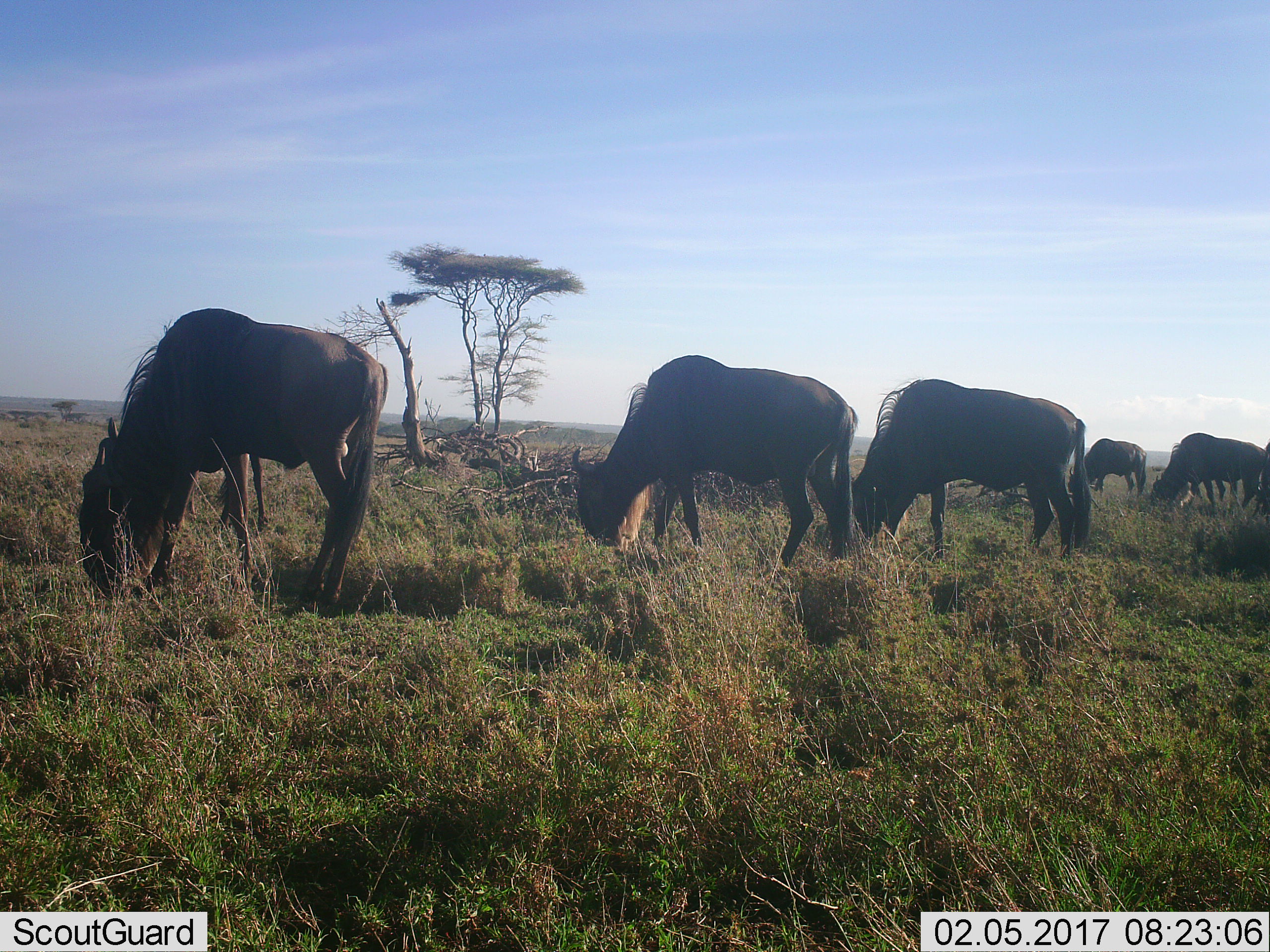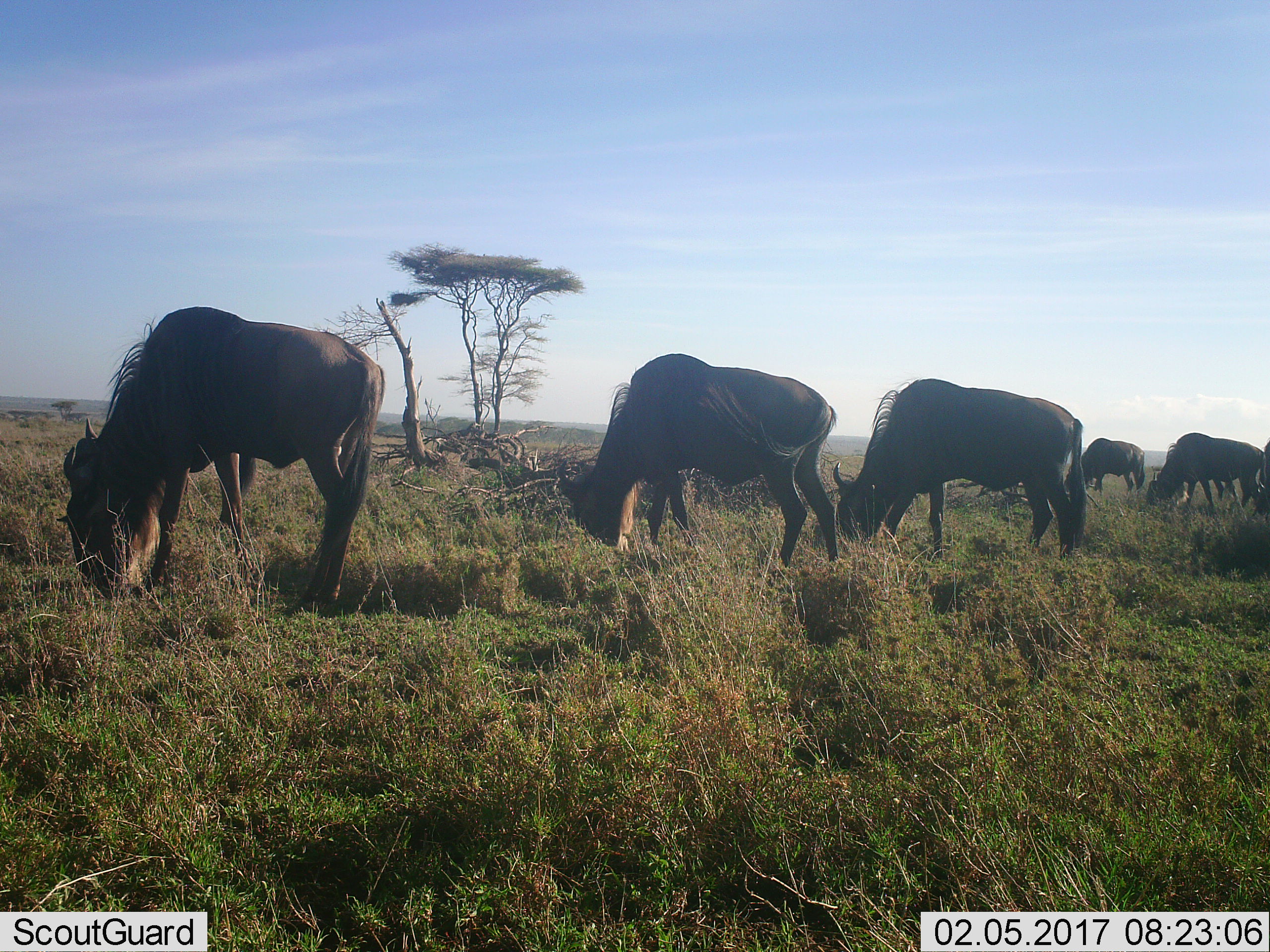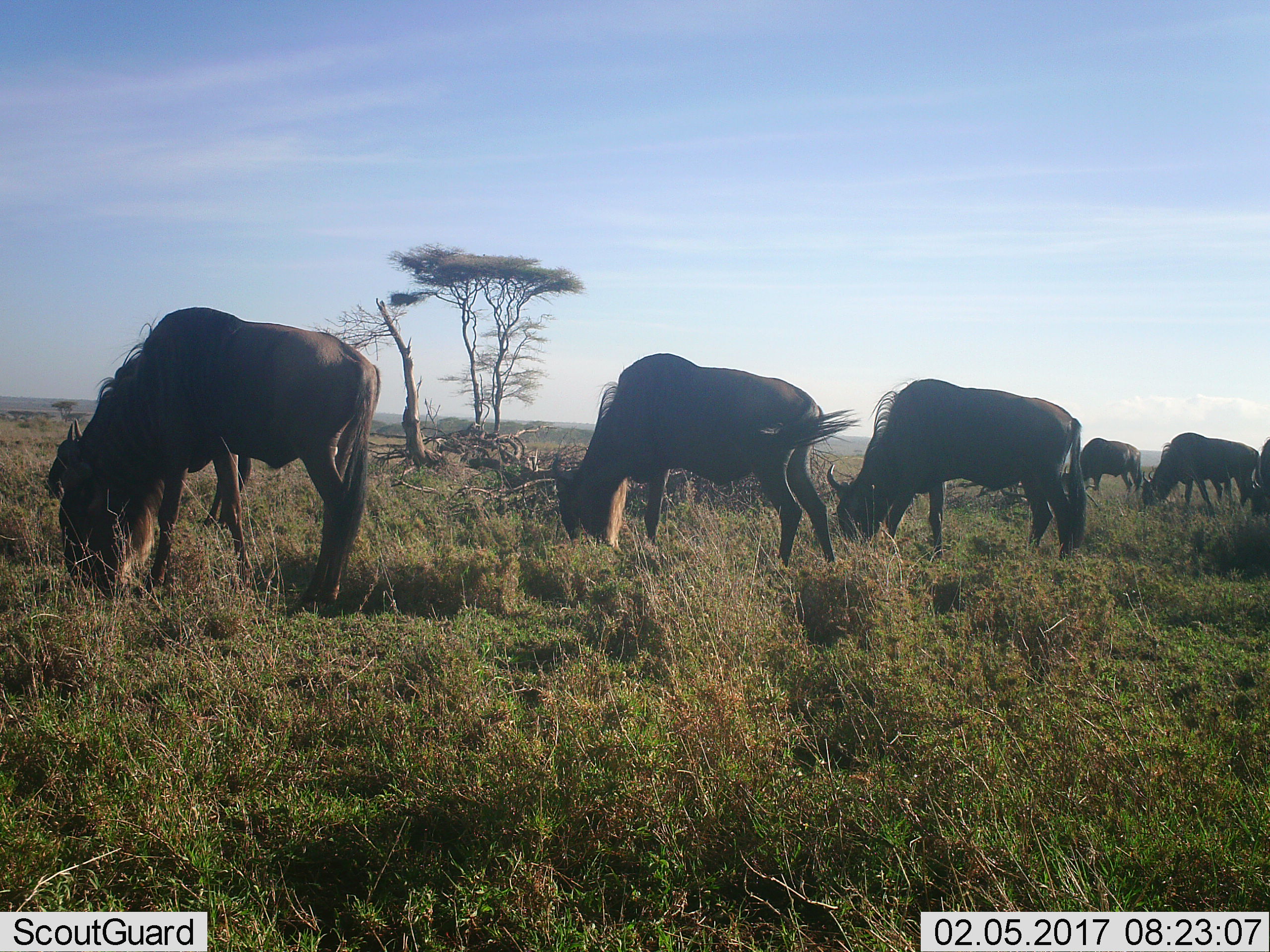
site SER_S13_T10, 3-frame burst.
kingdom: Animalia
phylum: Chordata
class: Mammalia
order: Artiodactyla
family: Bovidae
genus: Connochaetes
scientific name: Connochaetes taurinus taurinus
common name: blue wildebeest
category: wildebeestblue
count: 6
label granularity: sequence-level